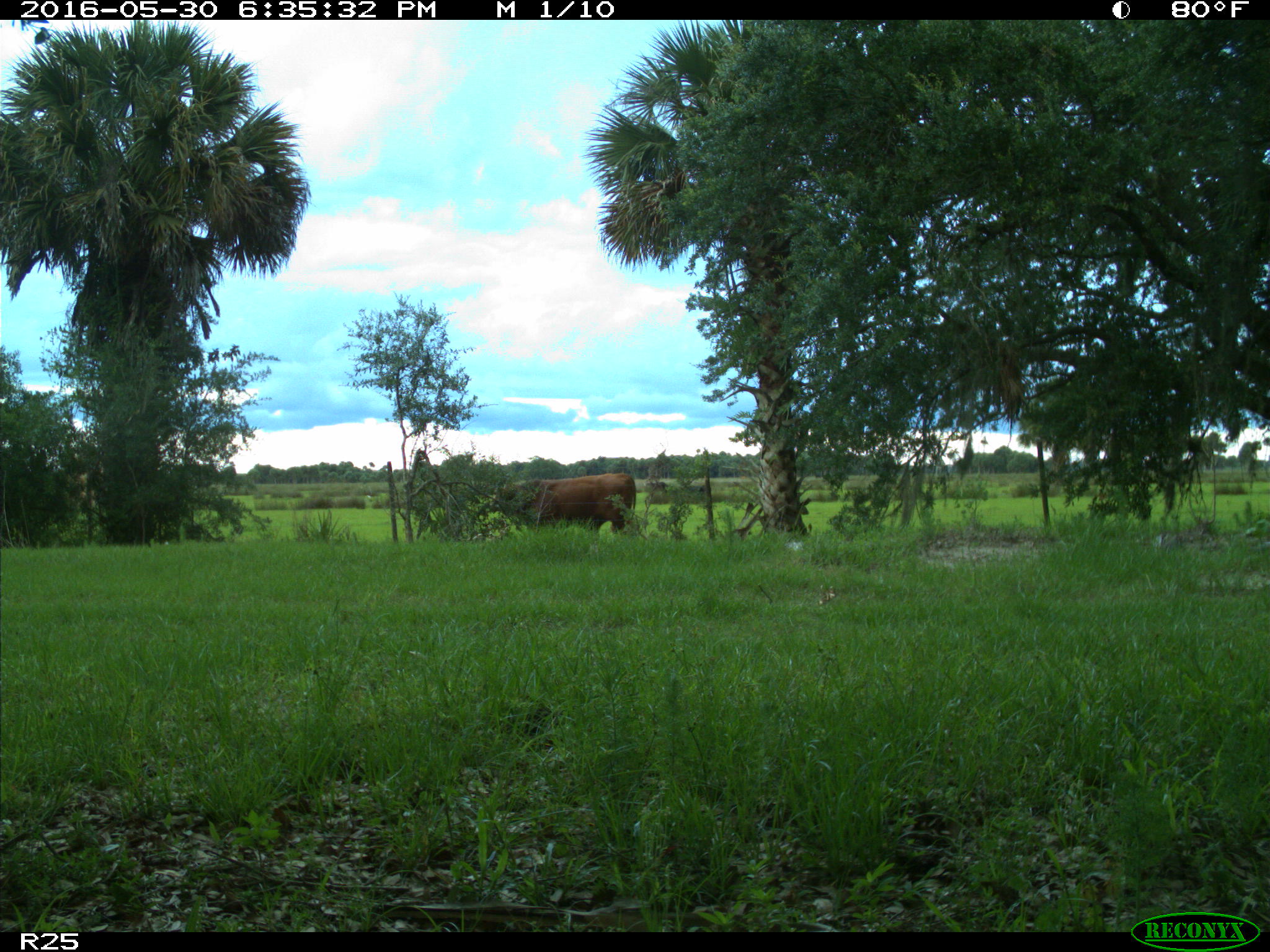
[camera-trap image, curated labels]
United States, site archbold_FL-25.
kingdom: Animalia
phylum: Chordata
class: Mammalia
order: Artiodactyla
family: Bovidae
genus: Bos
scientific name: Bos taurus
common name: domestic cow